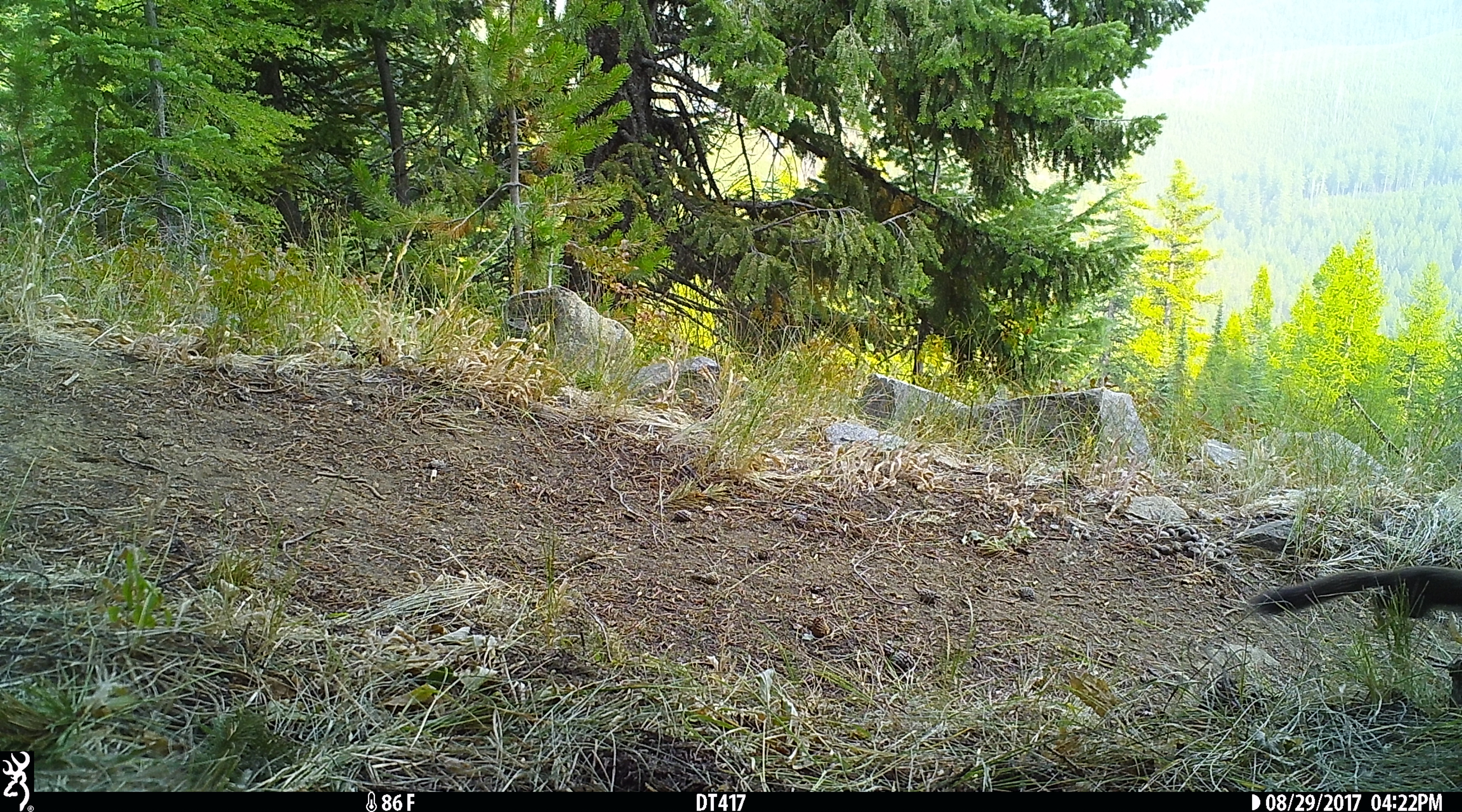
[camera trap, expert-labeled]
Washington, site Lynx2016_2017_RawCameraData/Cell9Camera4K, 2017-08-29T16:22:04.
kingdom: Animalia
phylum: Chordata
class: Mammalia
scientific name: Mammalia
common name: small mammal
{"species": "small mammal (Mammalia)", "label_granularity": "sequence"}